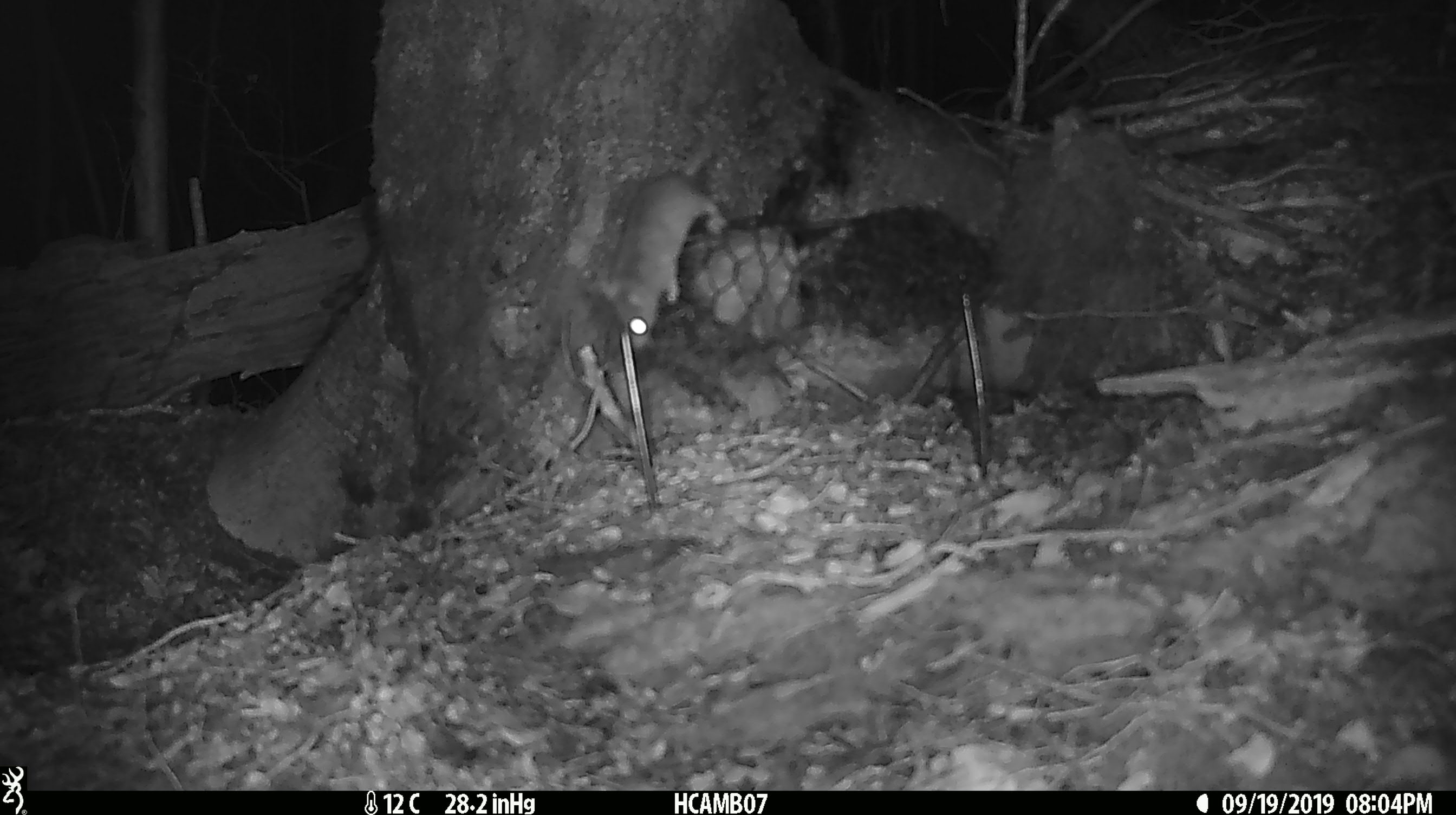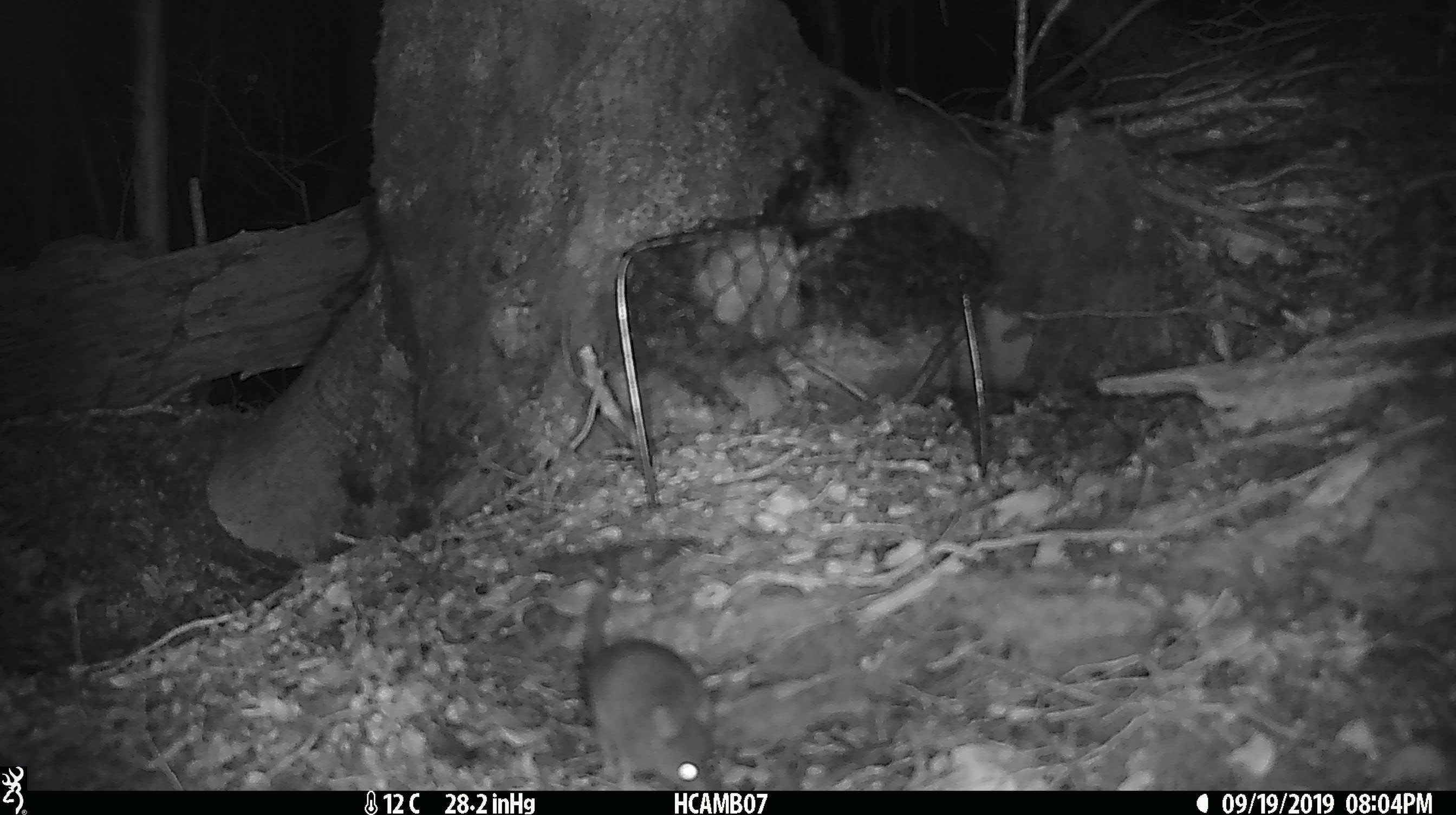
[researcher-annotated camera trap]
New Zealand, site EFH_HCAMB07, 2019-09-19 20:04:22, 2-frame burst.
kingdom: Animalia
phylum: Chordata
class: Mammalia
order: Rodentia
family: Muridae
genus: Mus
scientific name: Mus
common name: mouse